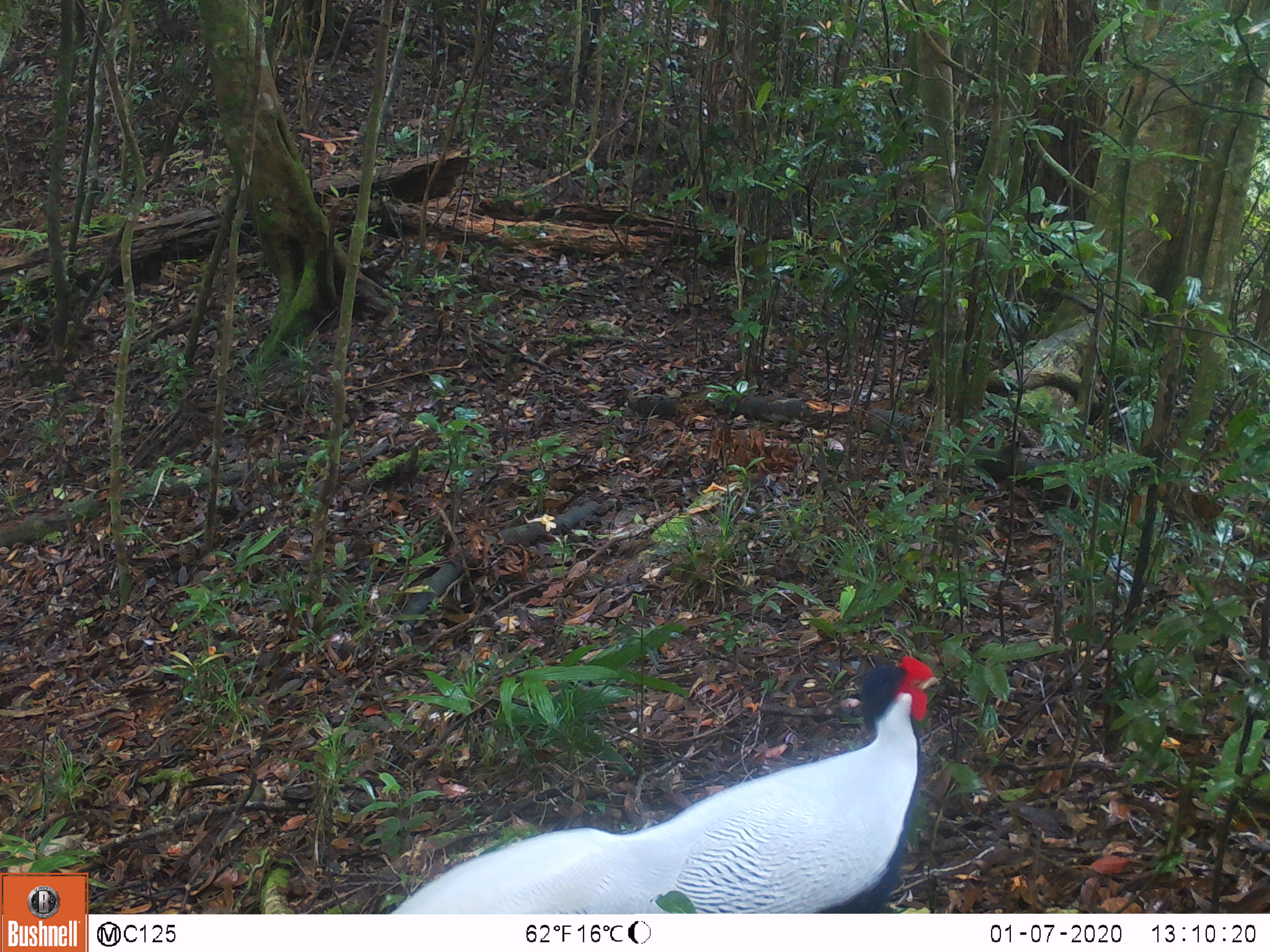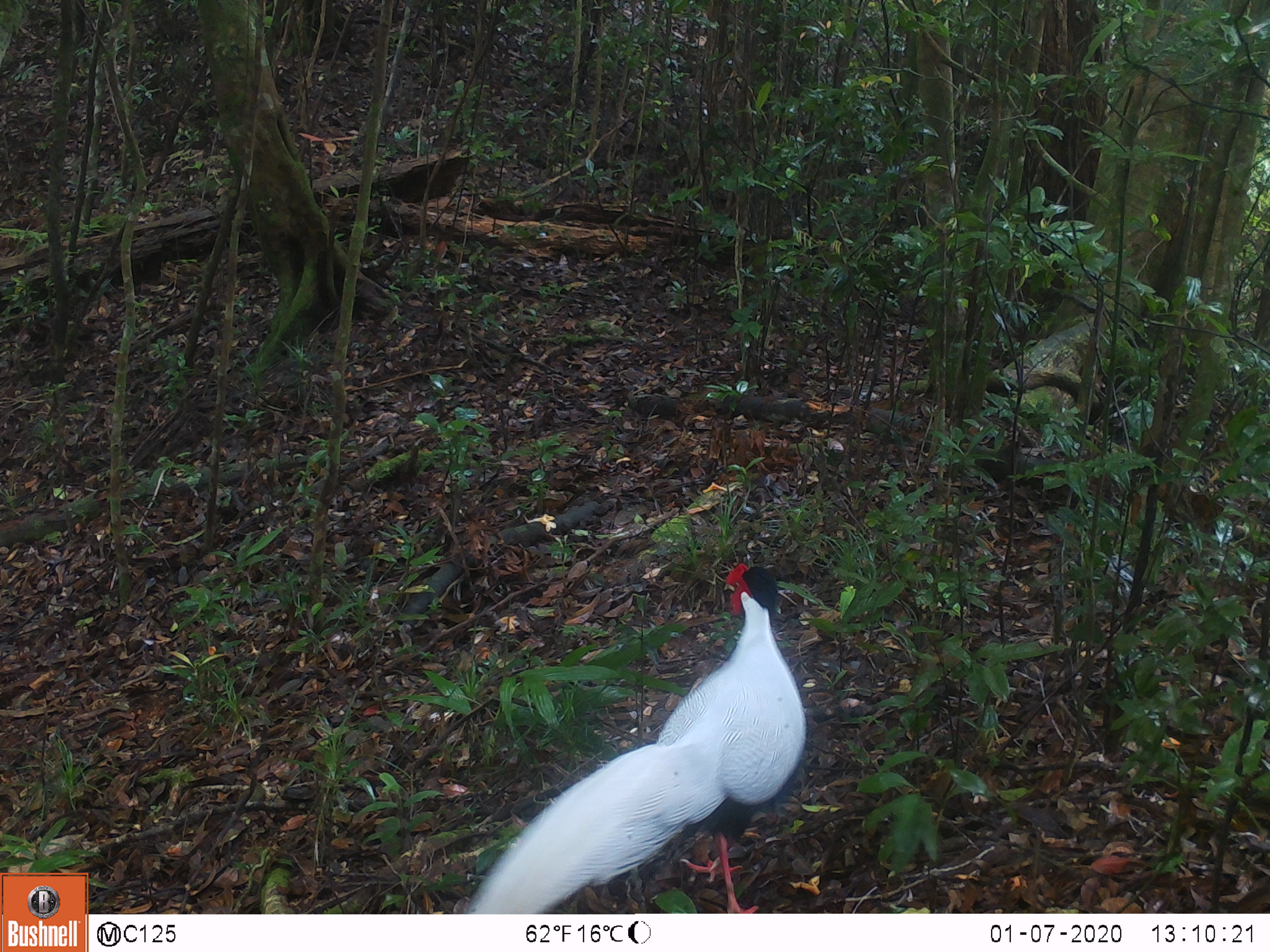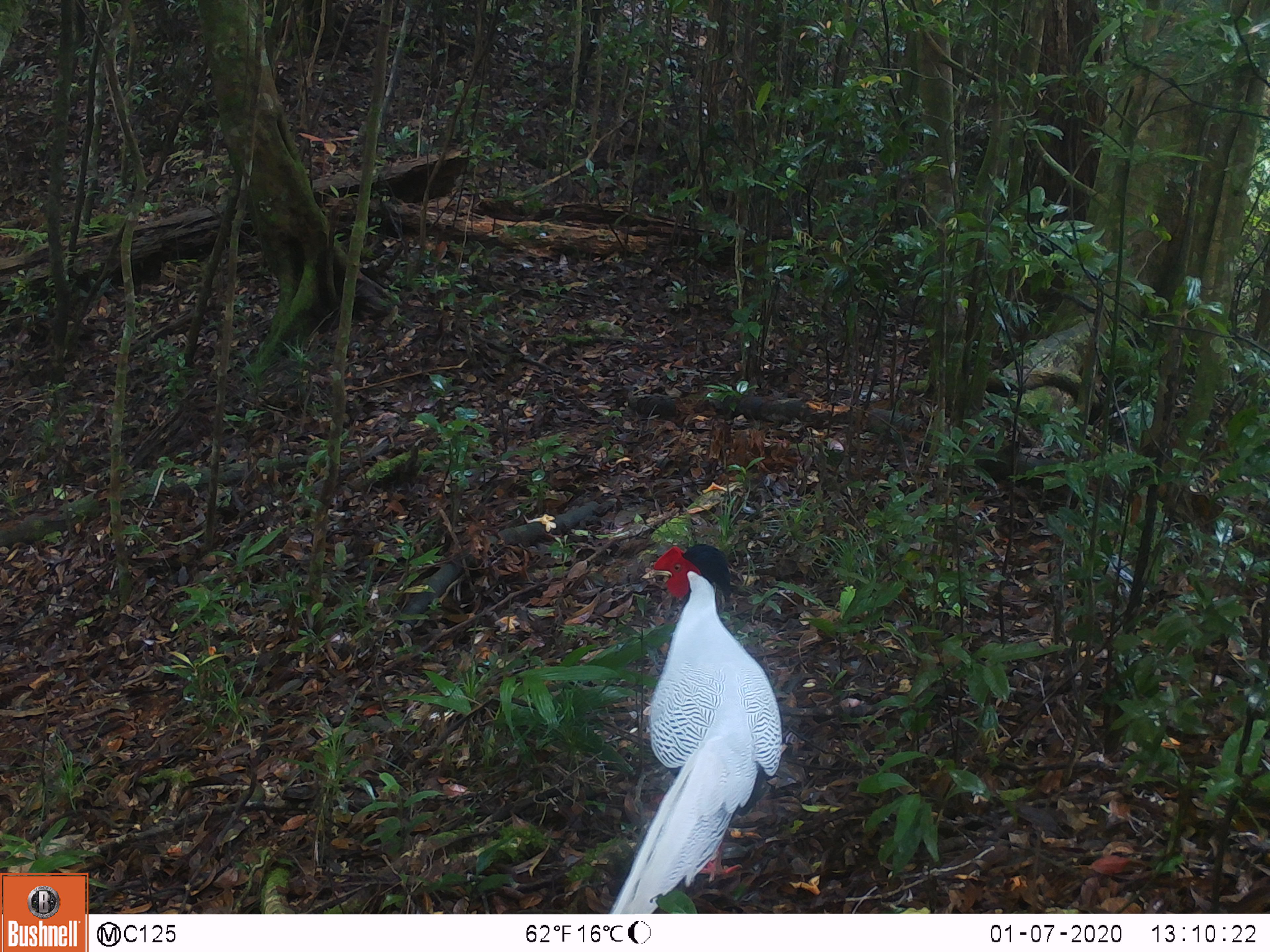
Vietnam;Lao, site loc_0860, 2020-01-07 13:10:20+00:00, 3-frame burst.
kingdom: Animalia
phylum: Chordata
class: Aves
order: Galliformes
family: Phasianidae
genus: Lophura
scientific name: Lophura nycthemera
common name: silver pheasant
Silver pheasant (Lophura nycthemera). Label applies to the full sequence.